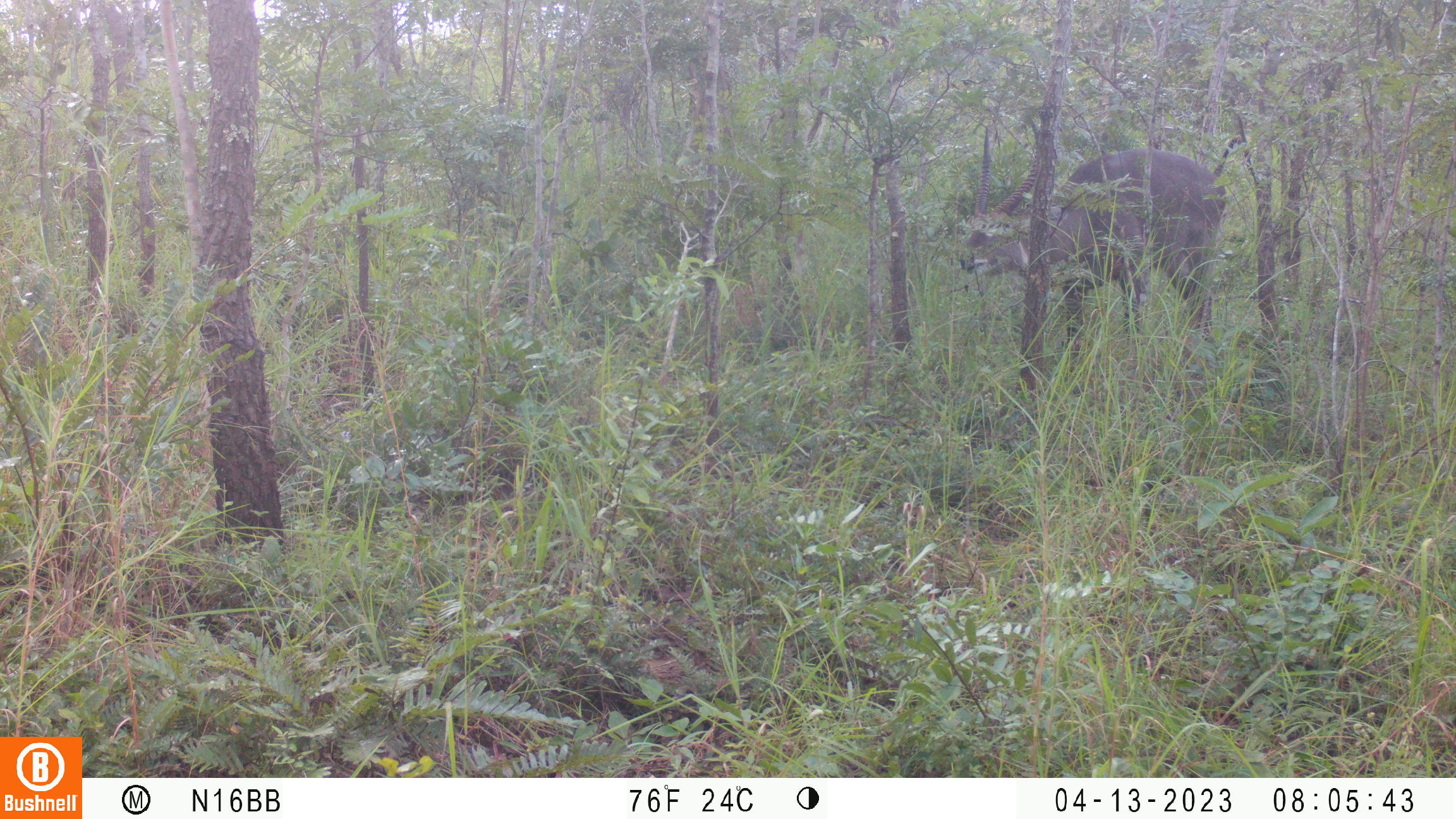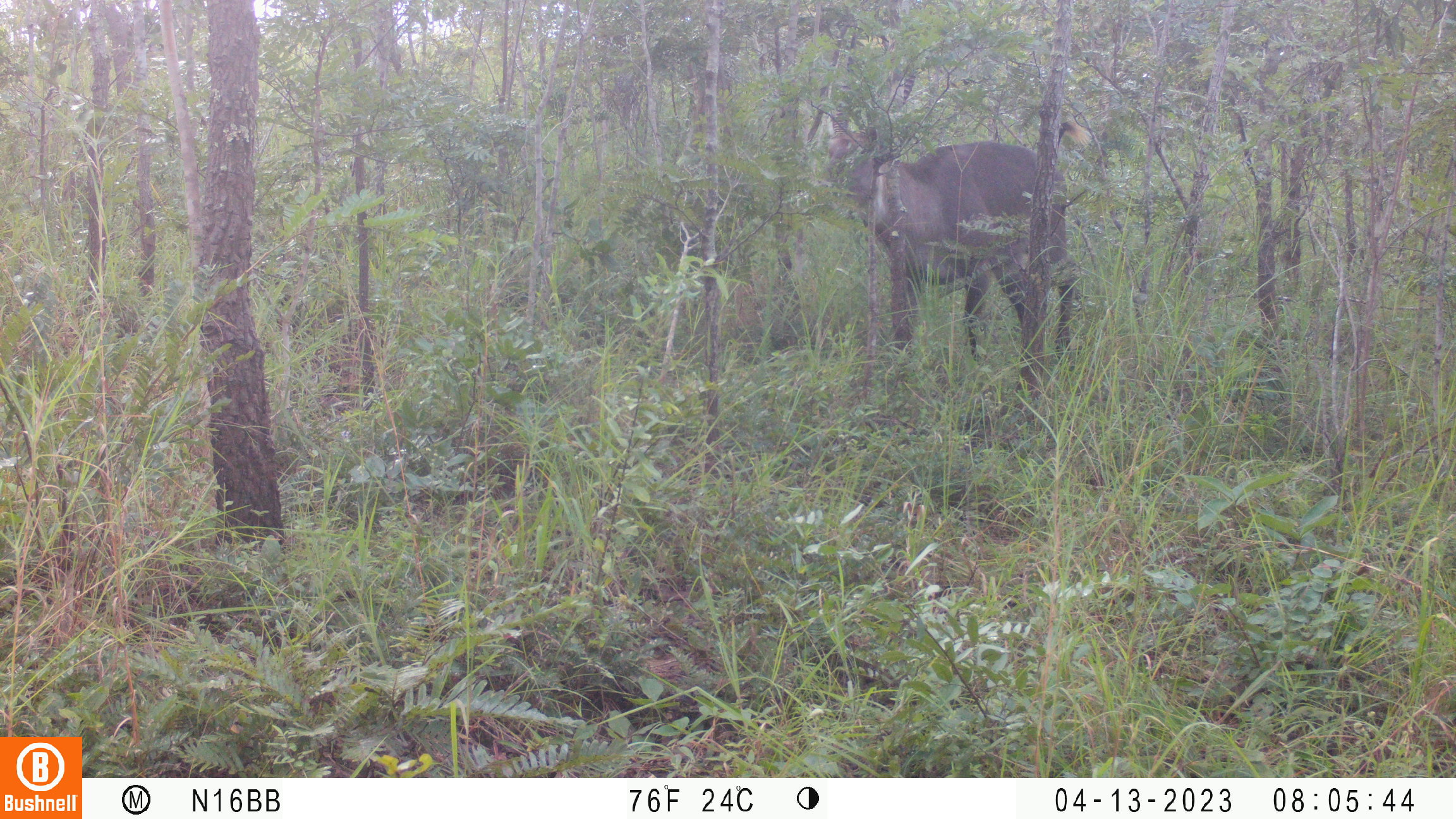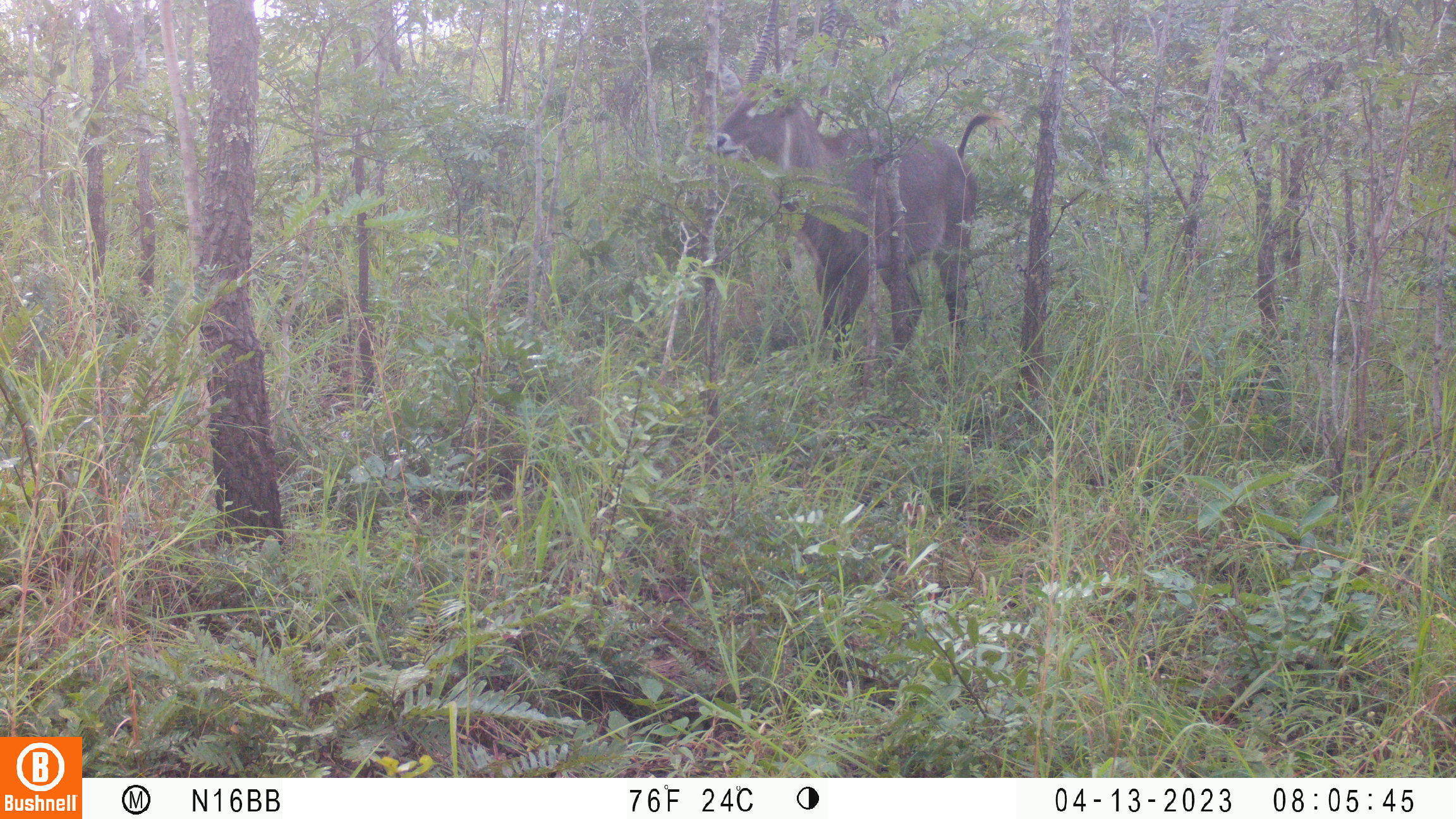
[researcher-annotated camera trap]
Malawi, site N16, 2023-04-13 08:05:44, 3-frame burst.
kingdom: Animalia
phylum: Chordata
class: Mammalia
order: Artiodactyla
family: Bovidae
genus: Kobus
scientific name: Kobus ellipsiprymnus ellipsiprymnus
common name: common waterbuck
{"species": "common waterbuck (Kobus ellipsiprymnus ellipsiprymnus)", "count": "1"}